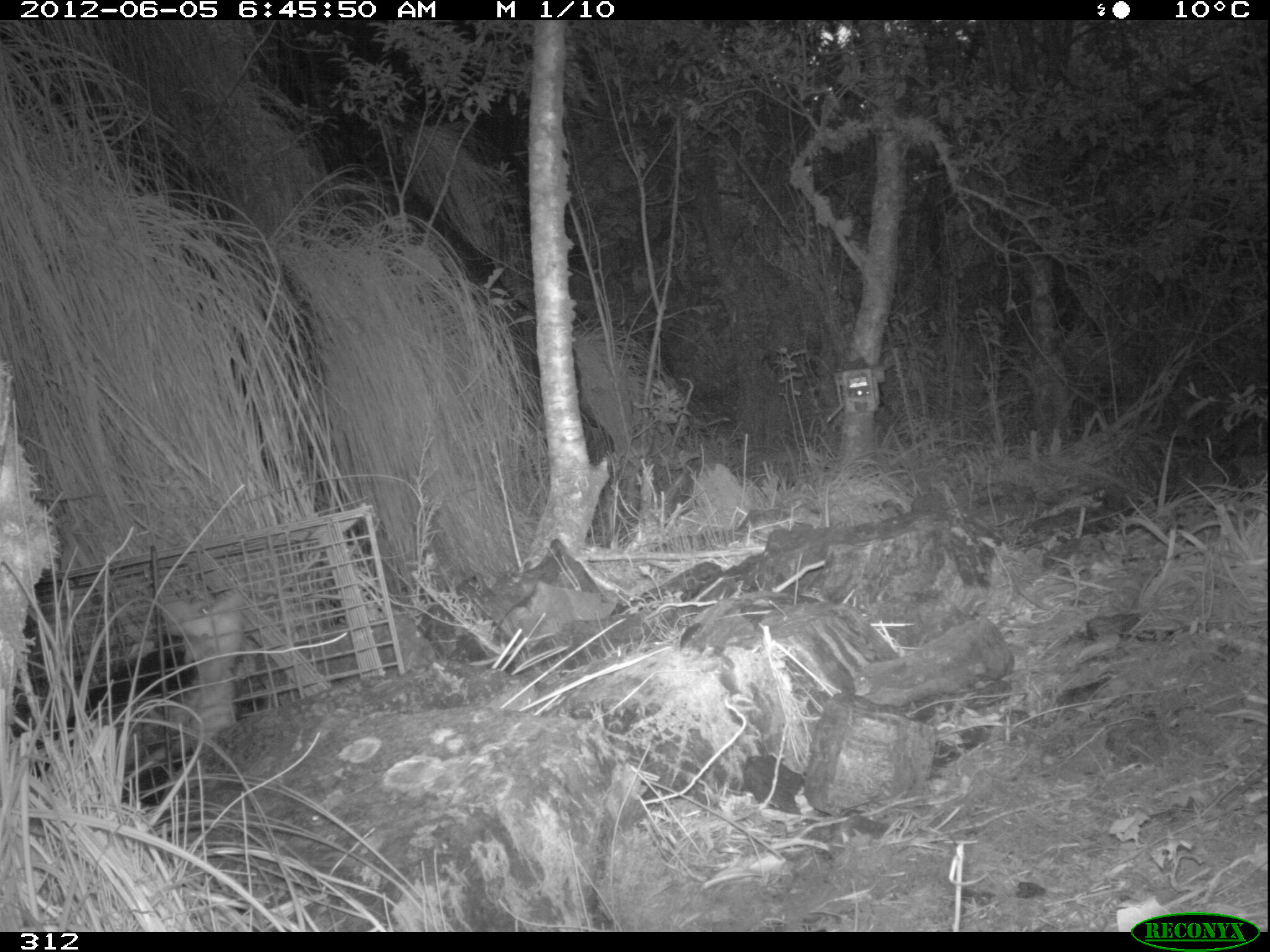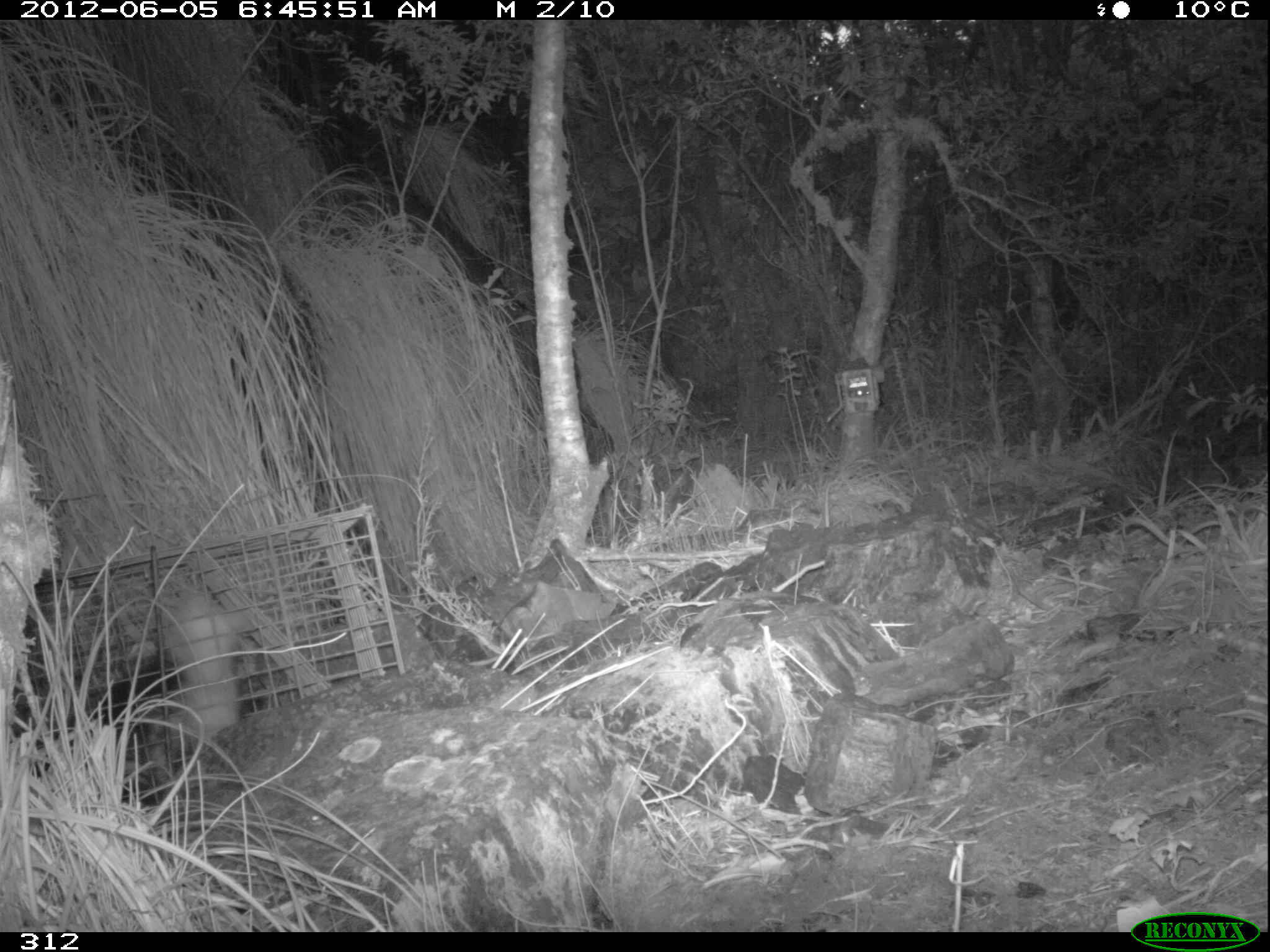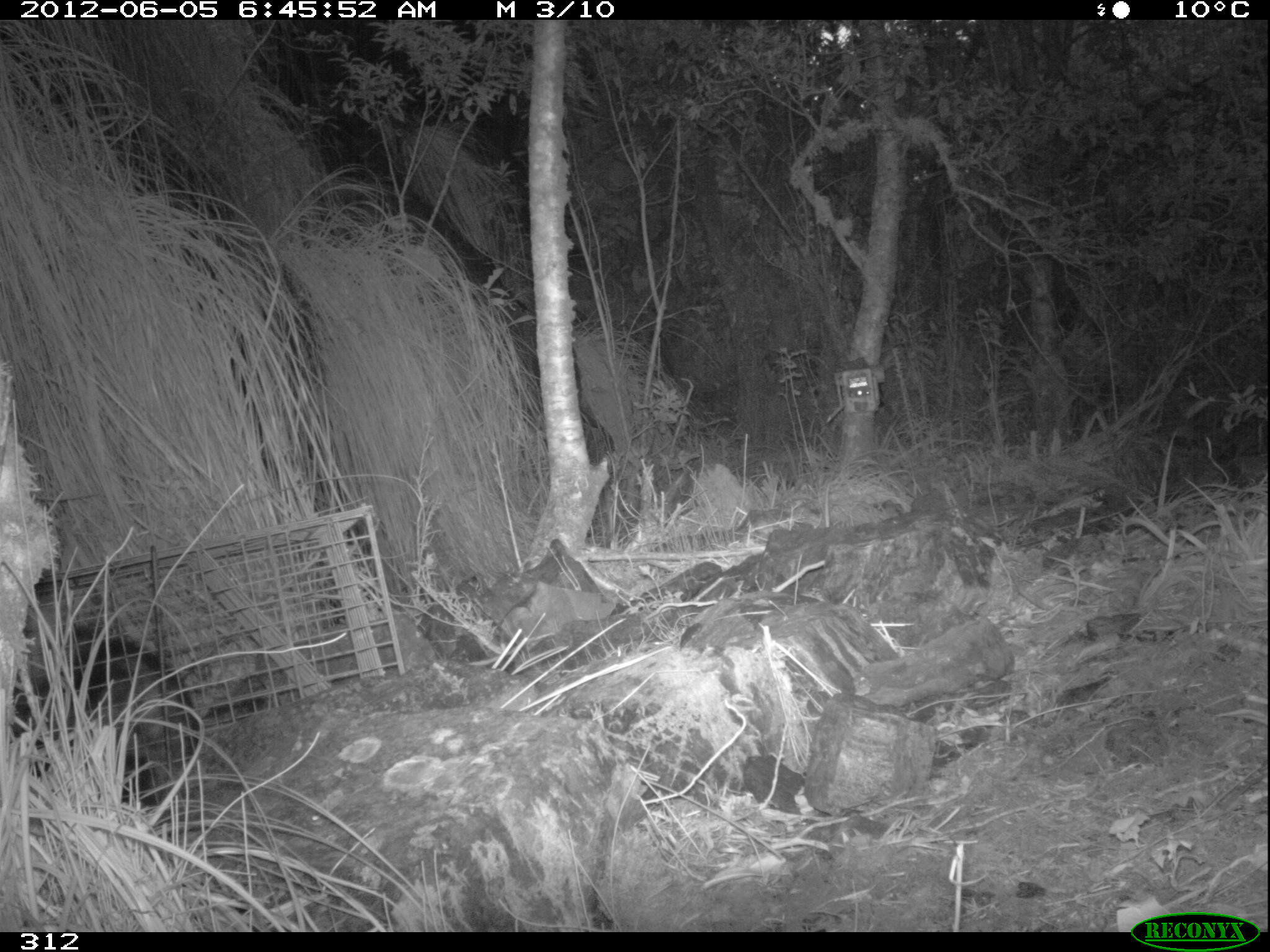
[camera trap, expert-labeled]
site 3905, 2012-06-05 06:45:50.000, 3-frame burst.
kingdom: Animalia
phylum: Chordata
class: Mammalia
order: Didelphimorphia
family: Didelphidae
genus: Didelphis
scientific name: Didelphis pernigra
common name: andean white-eared opossum